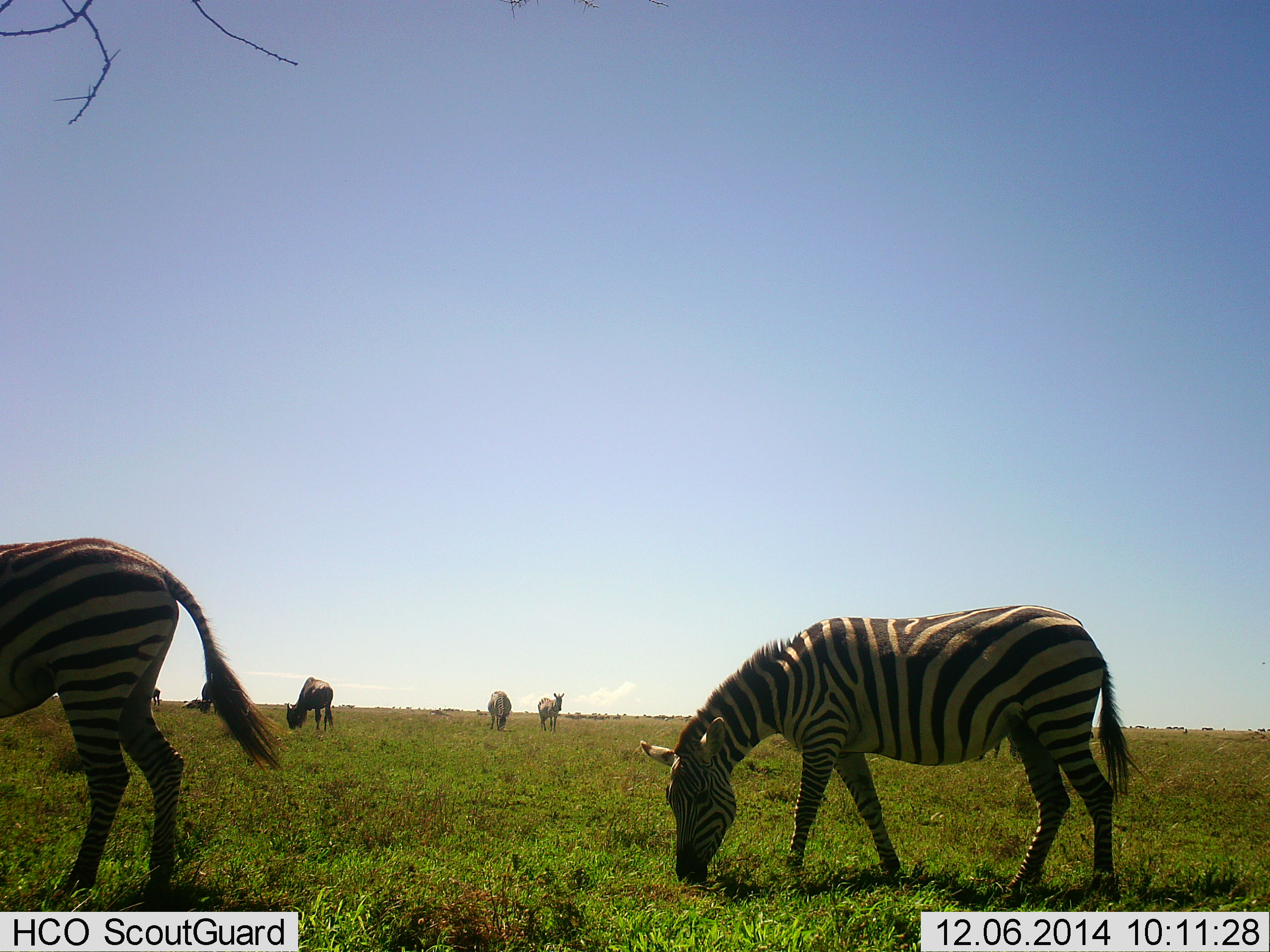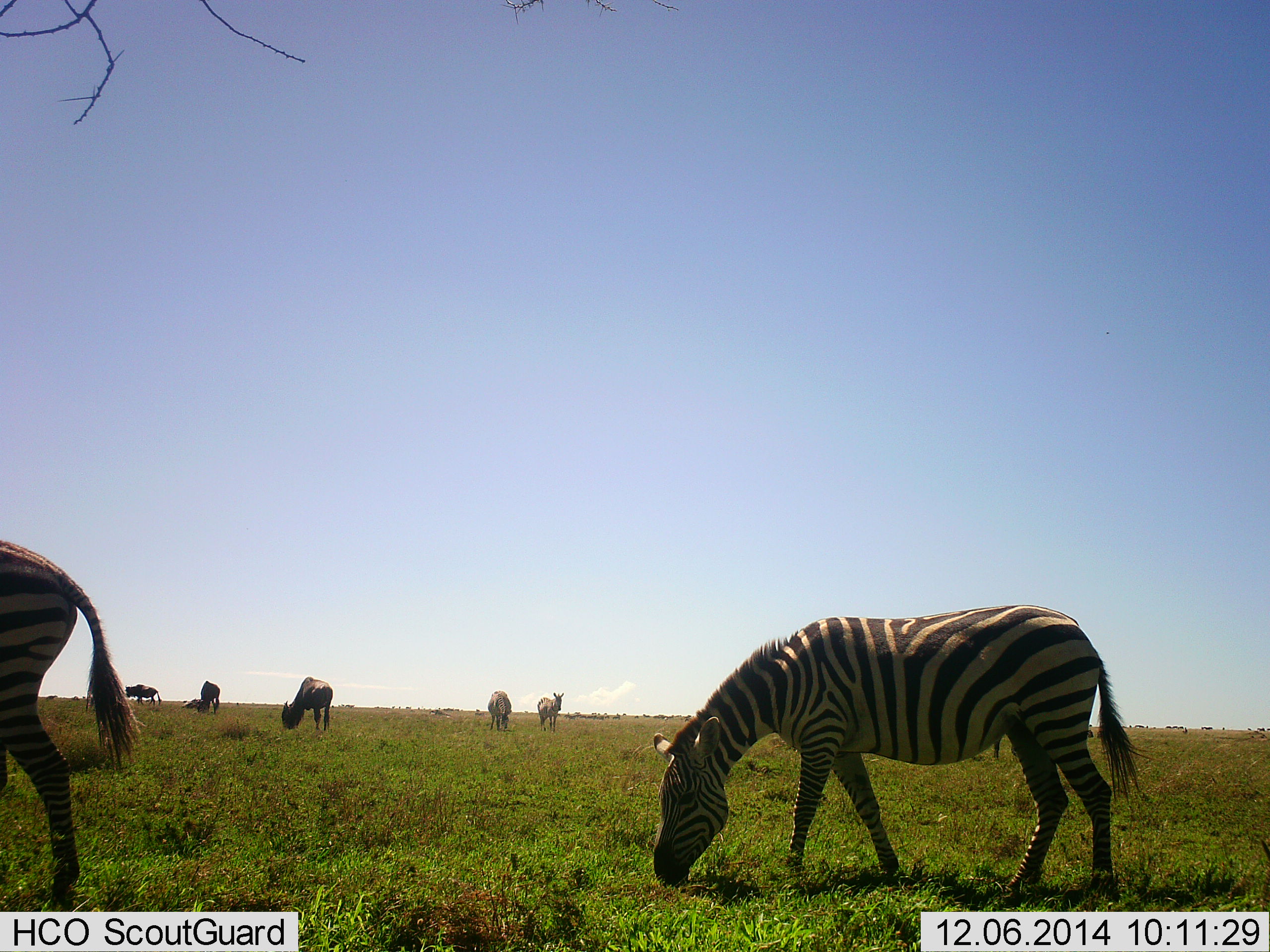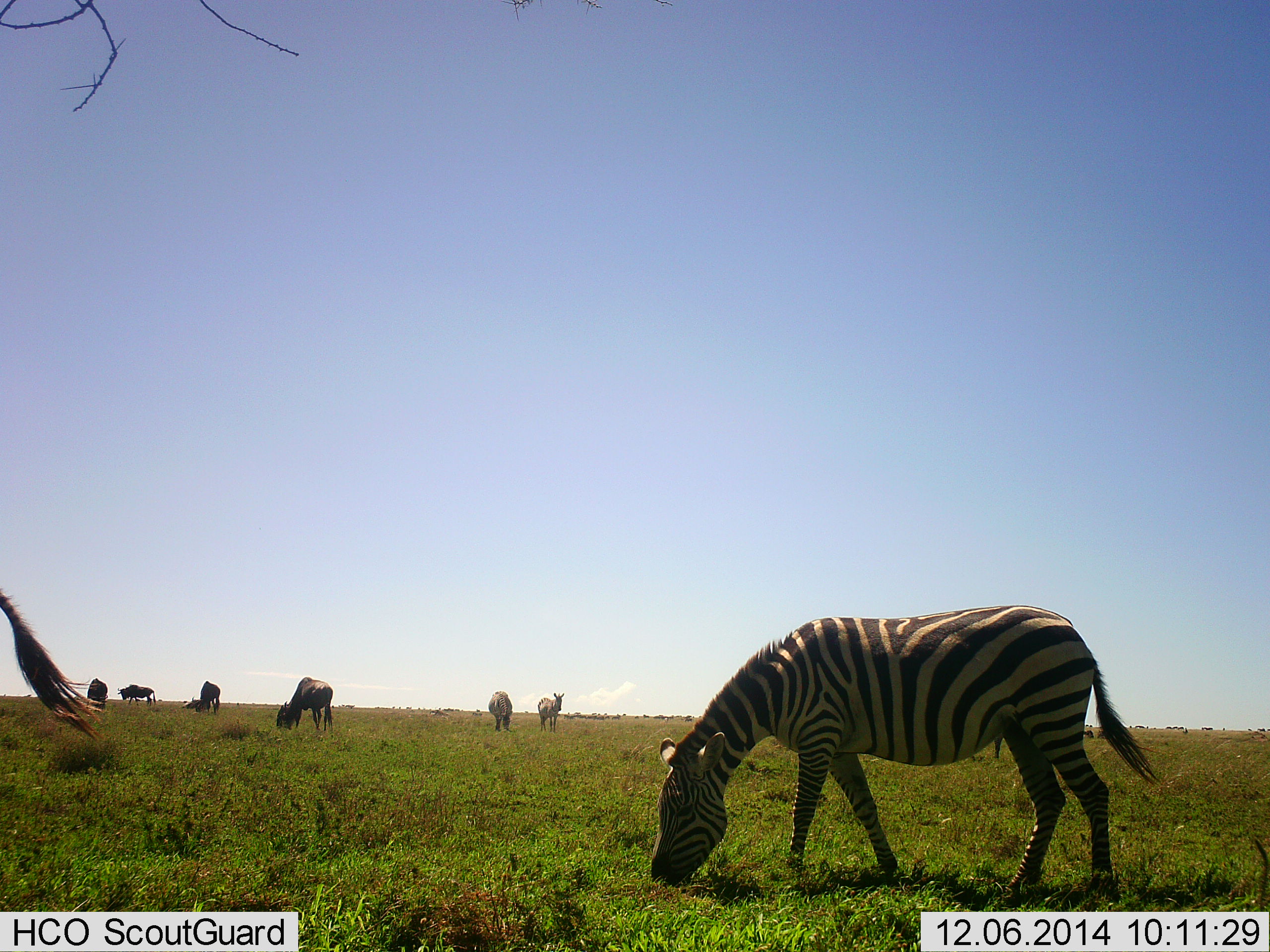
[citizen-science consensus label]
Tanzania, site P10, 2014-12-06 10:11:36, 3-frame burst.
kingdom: Animalia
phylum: Chordata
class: Mammalia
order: Artiodactyla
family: Bovidae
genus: Connochaetes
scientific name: Connochaetes taurinus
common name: blue wildebeest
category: wildebeest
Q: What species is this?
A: Wildebeest (blue wildebeest) (Connochaetes taurinus).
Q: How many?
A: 4.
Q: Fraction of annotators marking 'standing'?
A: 64%.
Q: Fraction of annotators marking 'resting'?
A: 21%.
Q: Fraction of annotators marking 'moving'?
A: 29%.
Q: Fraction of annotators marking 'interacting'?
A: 0%.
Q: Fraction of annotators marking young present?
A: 0%.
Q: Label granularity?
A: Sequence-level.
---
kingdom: Animalia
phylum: Chordata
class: Mammalia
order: Perissodactyla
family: Equidae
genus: Equus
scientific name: Equus quagga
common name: plains zebra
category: zebra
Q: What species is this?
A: Zebra (plains zebra) (Equus quagga).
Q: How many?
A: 4.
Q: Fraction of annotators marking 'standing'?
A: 58%.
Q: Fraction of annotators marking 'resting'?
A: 0%.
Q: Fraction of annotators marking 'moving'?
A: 53%.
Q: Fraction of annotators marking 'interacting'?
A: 0%.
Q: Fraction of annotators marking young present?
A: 0%.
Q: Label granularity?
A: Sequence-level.